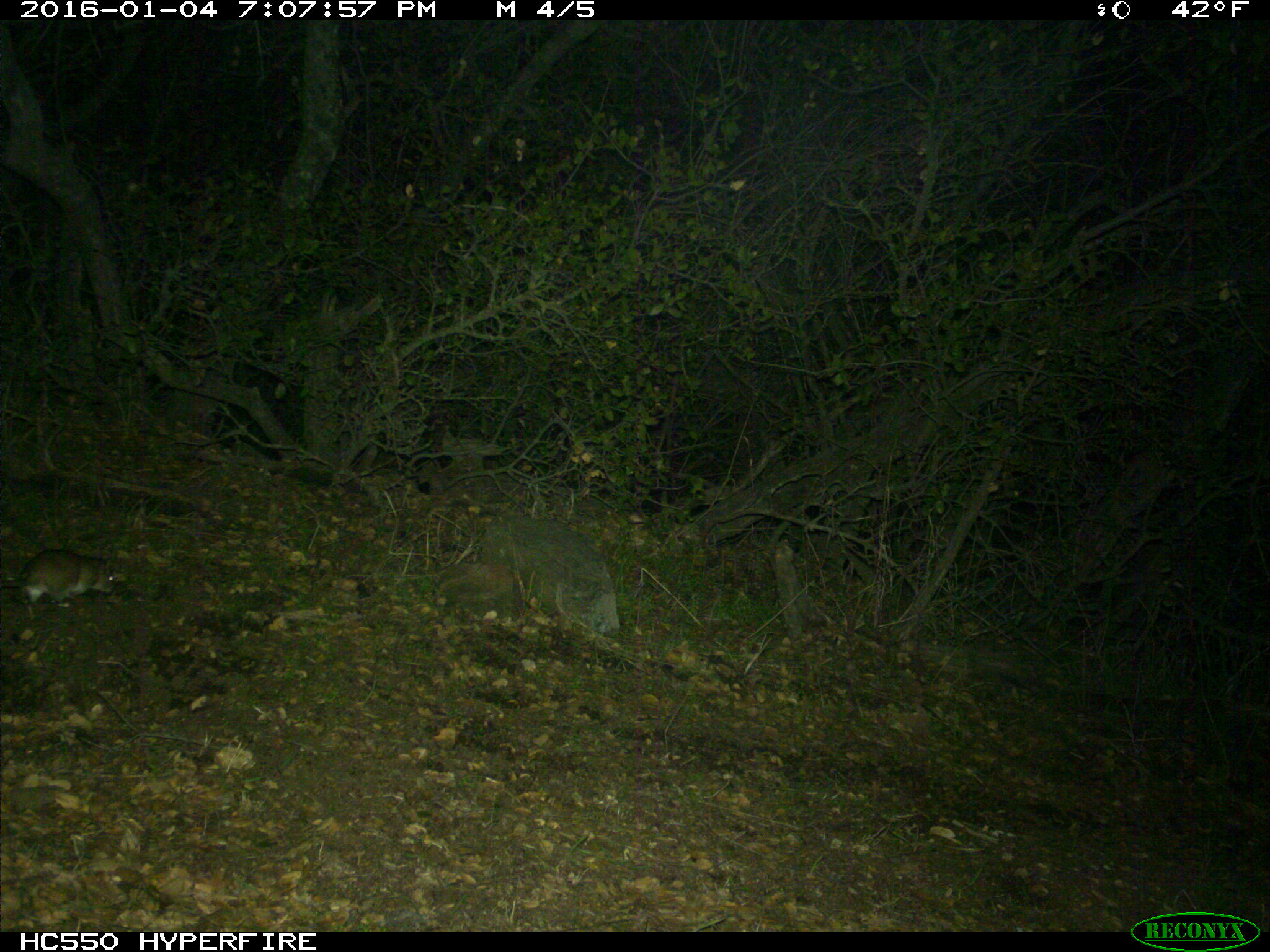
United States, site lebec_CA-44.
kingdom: Animalia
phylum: Chordata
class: Mammalia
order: Rodentia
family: Cricetidae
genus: Neotoma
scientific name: Neotoma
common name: pack rat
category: unidentified pack rat